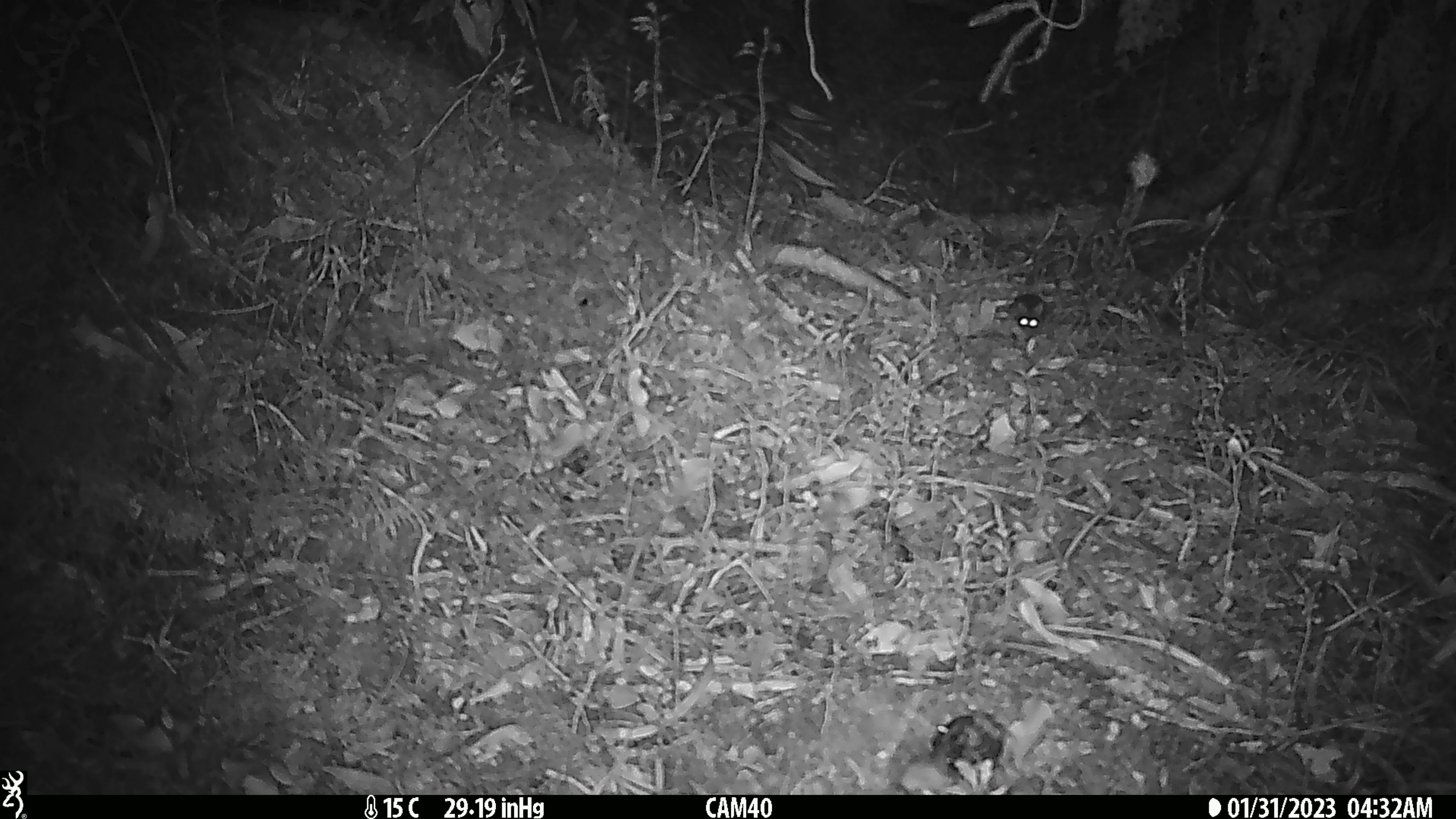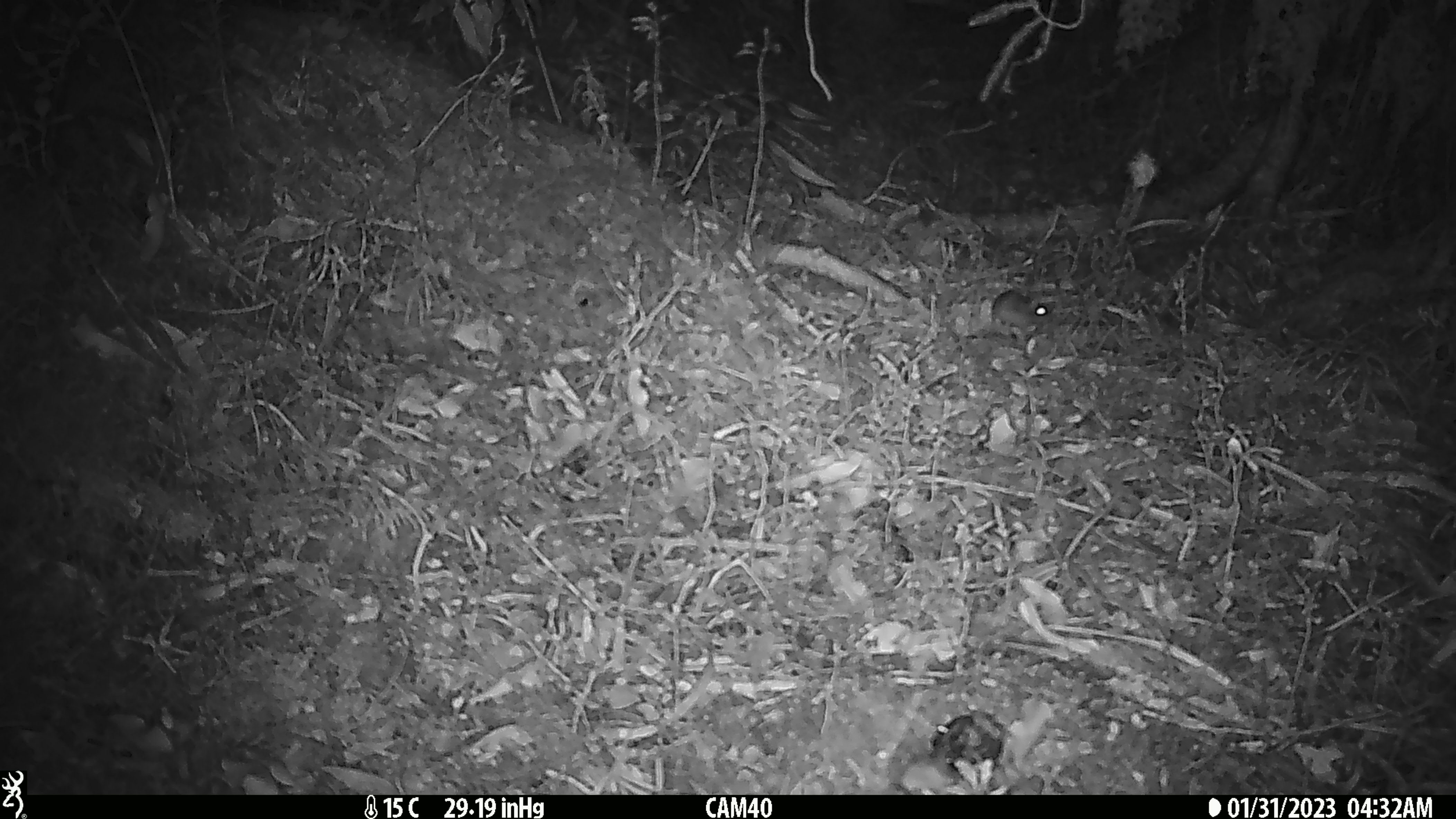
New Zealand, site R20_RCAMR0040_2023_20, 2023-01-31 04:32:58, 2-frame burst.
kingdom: Animalia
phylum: Chordata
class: Mammalia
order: Rodentia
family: Muridae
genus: Mus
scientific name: Mus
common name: mouse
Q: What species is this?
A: Mouse (Mus).